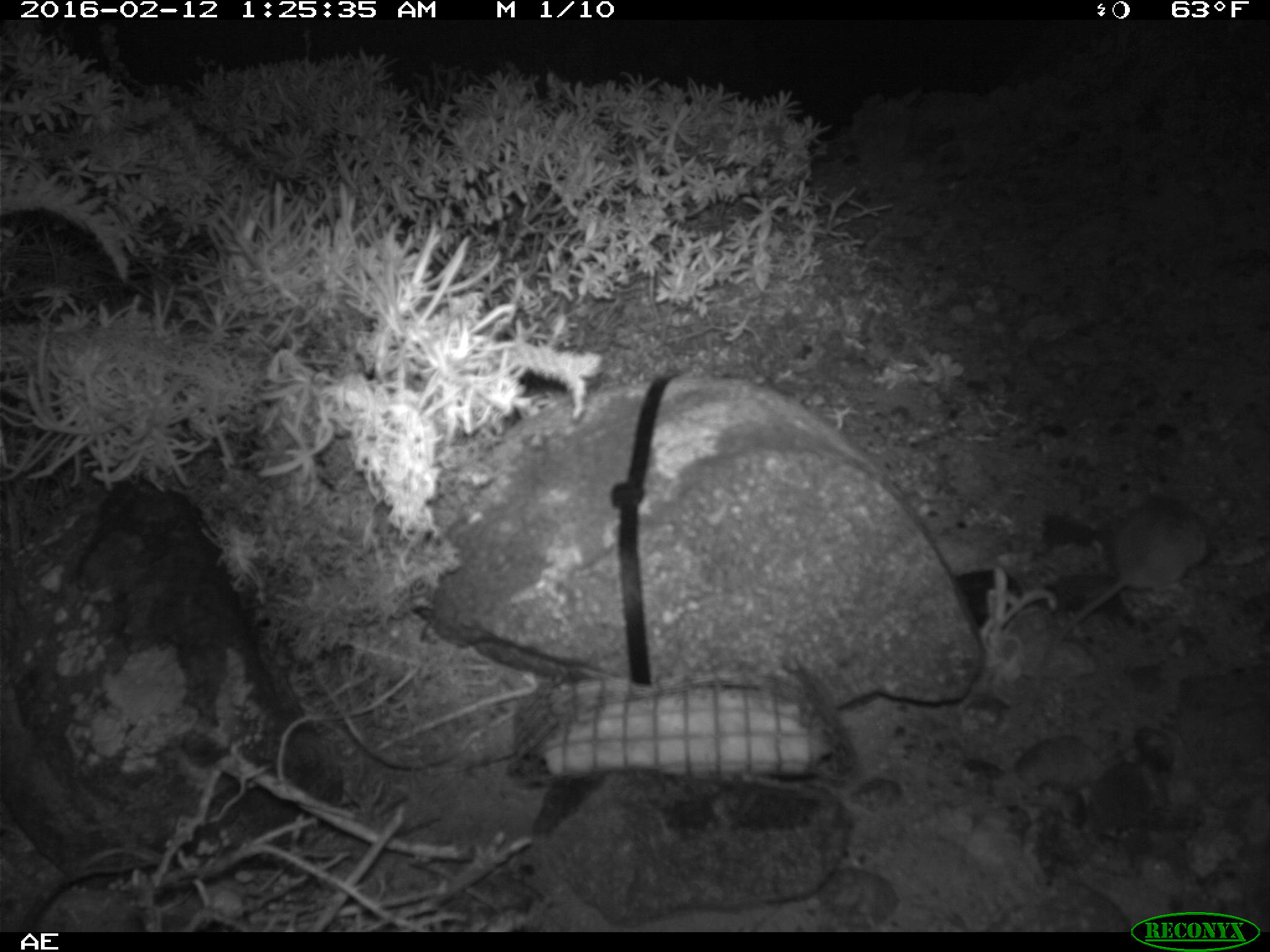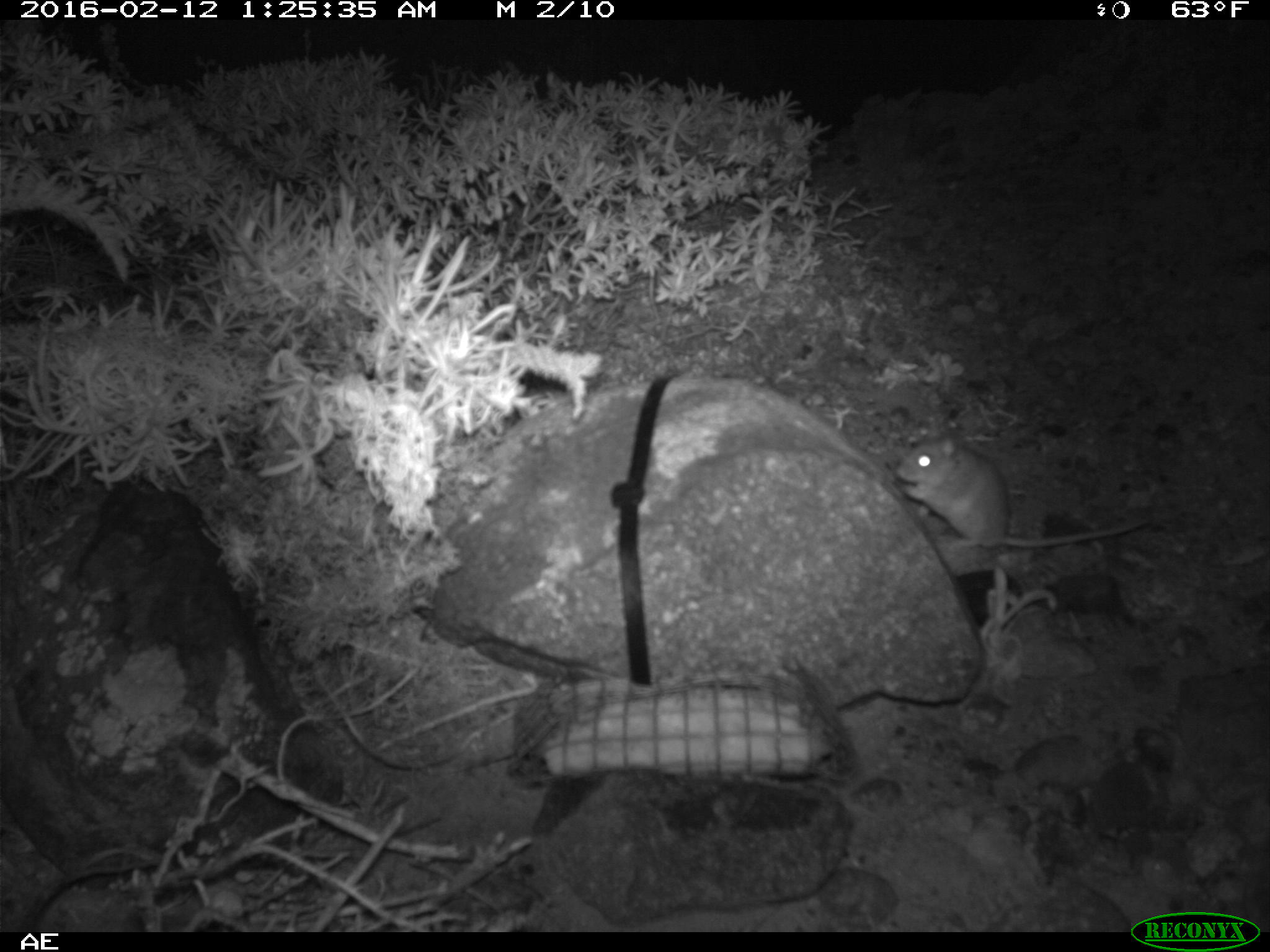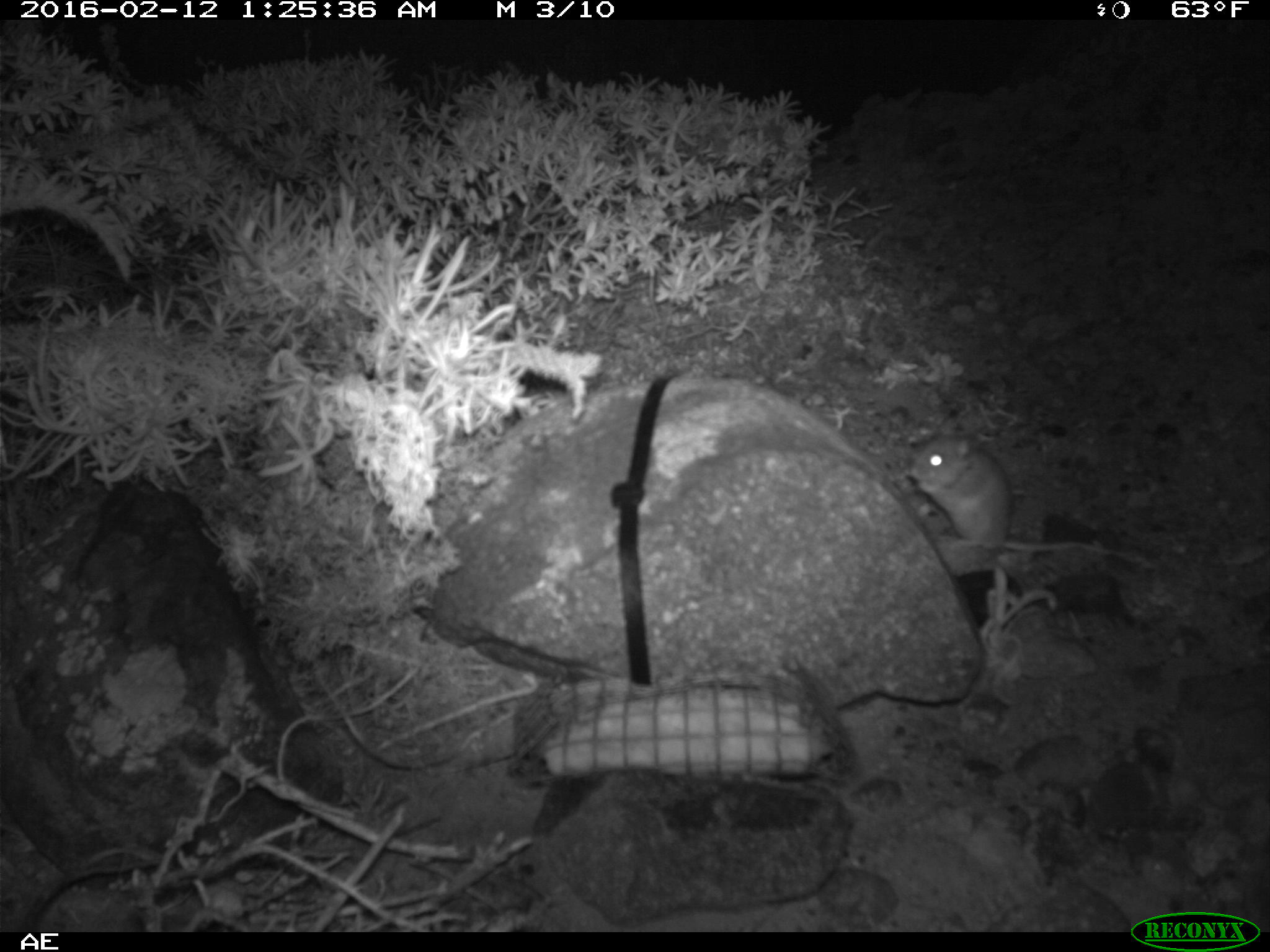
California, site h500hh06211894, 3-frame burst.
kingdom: Animalia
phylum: Chordata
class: Mammalia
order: Rodentia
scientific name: Rodentia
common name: rodent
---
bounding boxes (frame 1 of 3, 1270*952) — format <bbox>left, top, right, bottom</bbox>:
rodent: <bbox>1048, 496, 1209, 654</bbox>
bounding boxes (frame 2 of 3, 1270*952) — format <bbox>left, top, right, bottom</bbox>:
rodent: <bbox>895, 433, 1149, 545</bbox>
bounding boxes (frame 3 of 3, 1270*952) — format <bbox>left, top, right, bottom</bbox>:
rodent: <bbox>905, 419, 1145, 563</bbox>